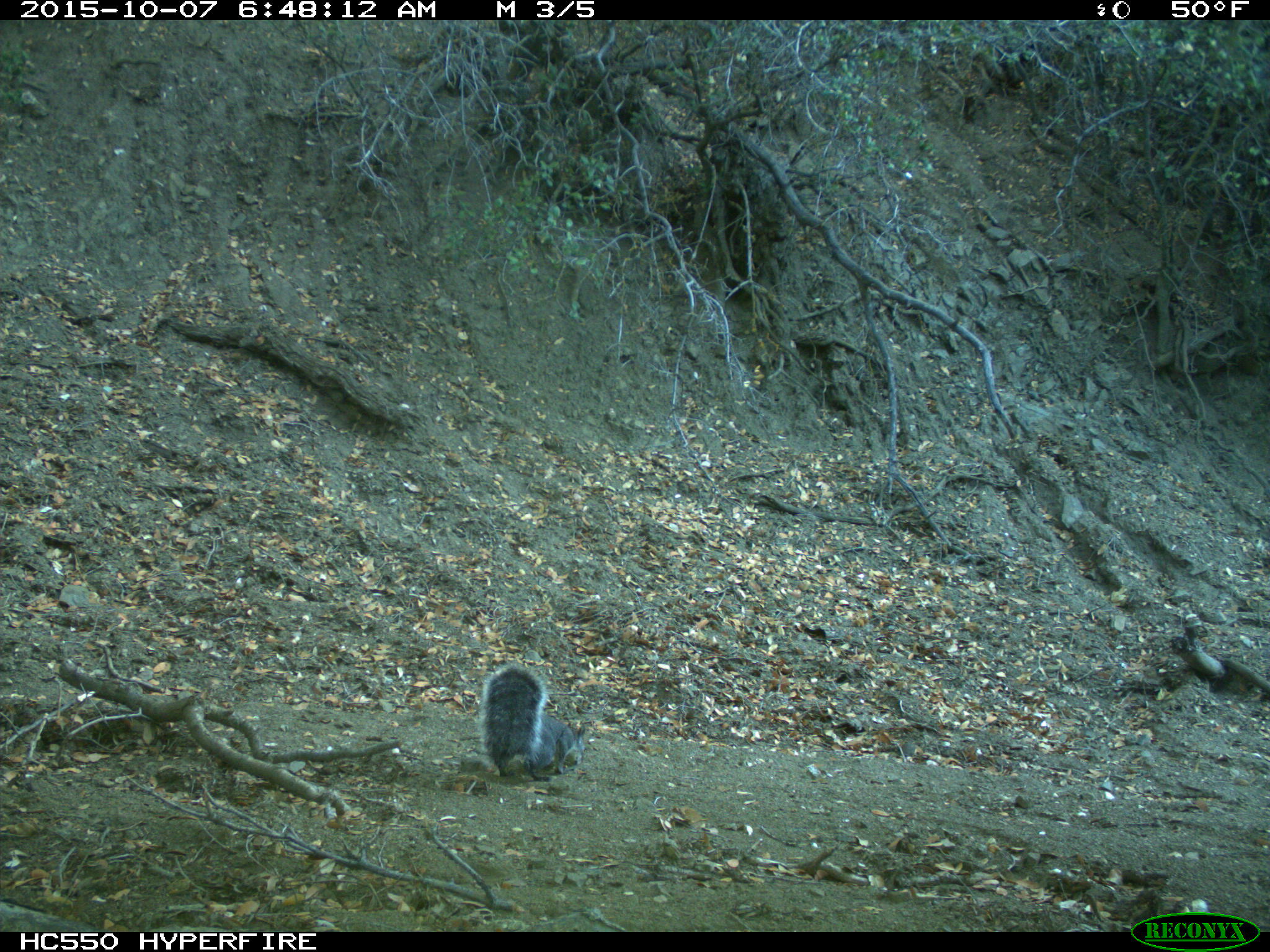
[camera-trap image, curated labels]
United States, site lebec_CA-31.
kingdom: Animalia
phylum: Chordata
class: Mammalia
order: Rodentia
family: Sciuridae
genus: Sciurus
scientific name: Sciurus carolinensis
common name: eastern gray squirrel